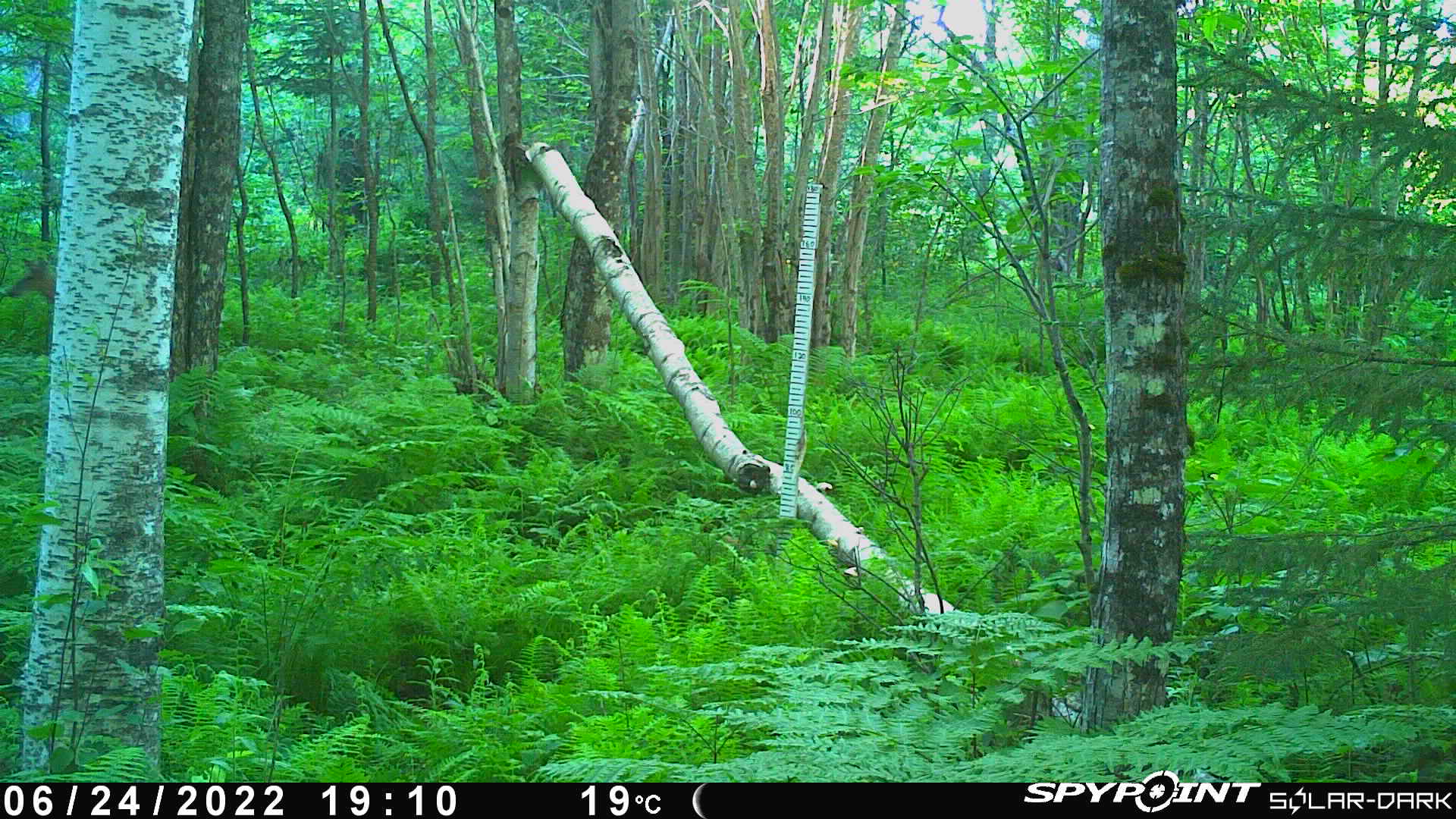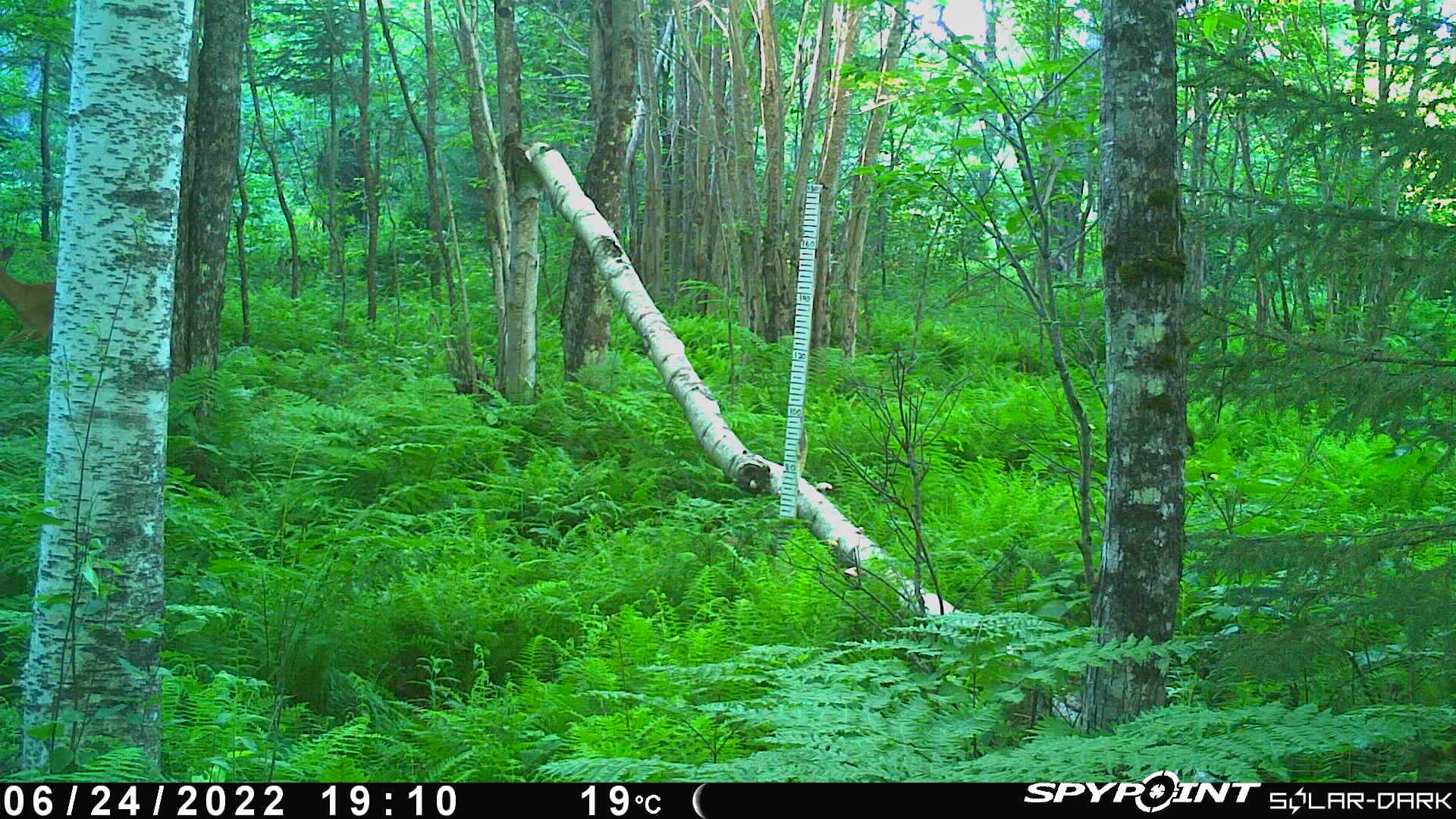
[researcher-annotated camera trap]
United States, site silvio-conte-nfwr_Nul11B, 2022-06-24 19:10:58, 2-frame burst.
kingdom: Animalia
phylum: Chordata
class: Mammalia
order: Artiodactyla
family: Cervidae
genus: Odocoileus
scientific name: Odocoileus virginianus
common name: white-tailed deer